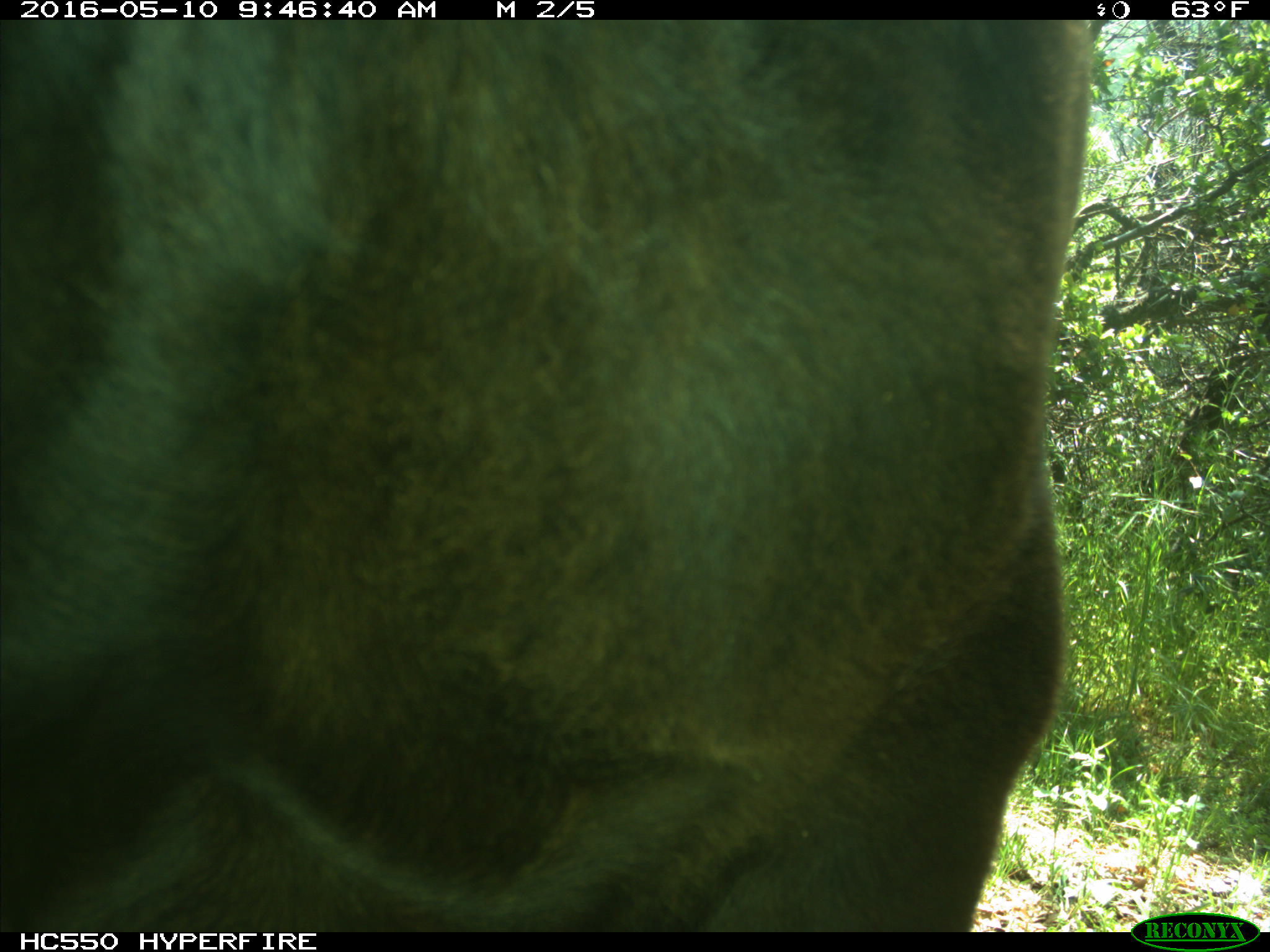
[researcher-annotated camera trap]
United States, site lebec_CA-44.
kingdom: Animalia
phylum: Chordata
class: Mammalia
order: Artiodactyla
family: Bovidae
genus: Bos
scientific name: Bos taurus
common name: domestic cow